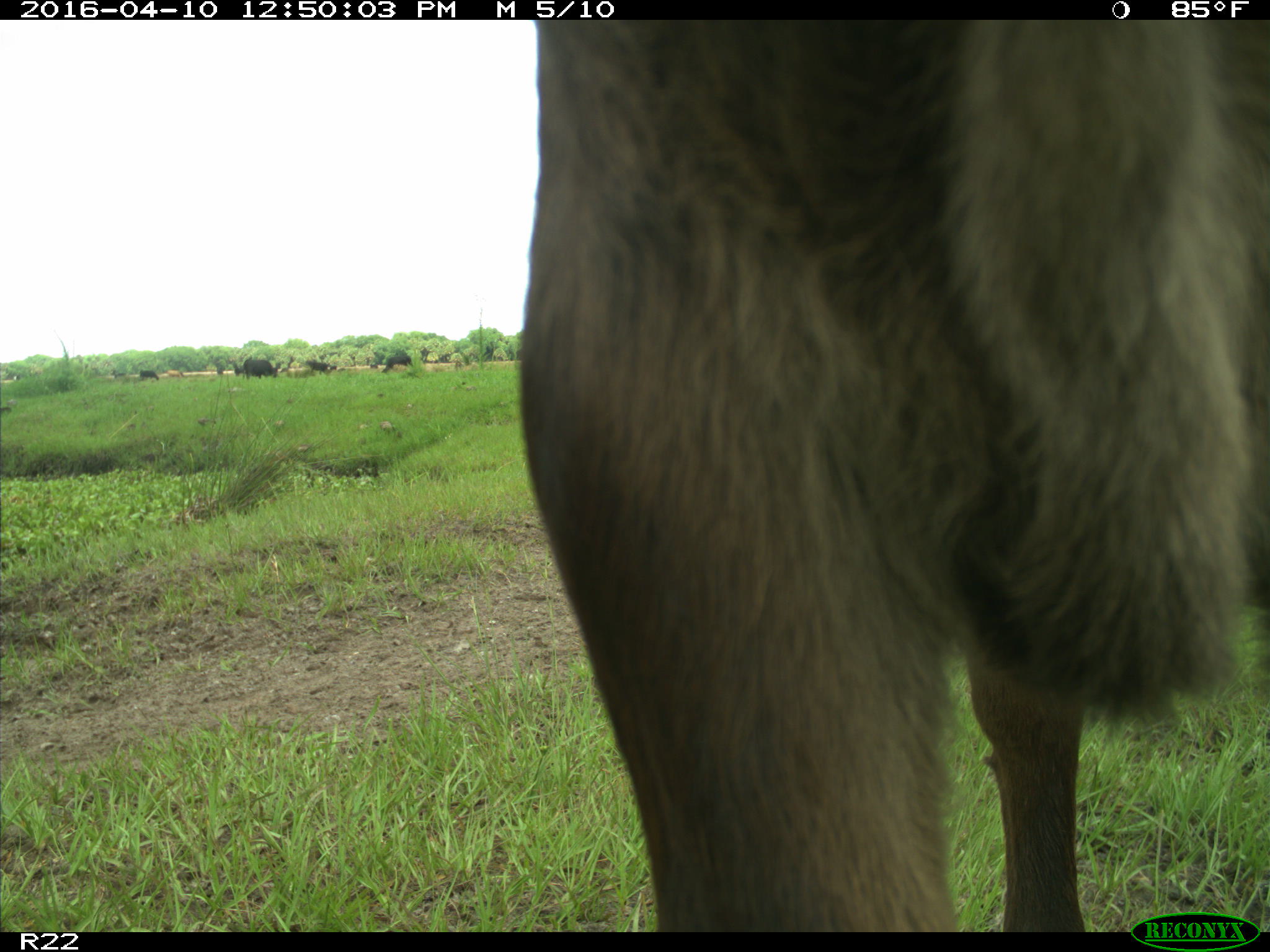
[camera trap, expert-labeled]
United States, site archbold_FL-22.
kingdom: Animalia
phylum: Chordata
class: Mammalia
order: Artiodactyla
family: Bovidae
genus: Bos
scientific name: Bos taurus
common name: domestic cow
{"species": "Bos taurus (domestic cow)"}